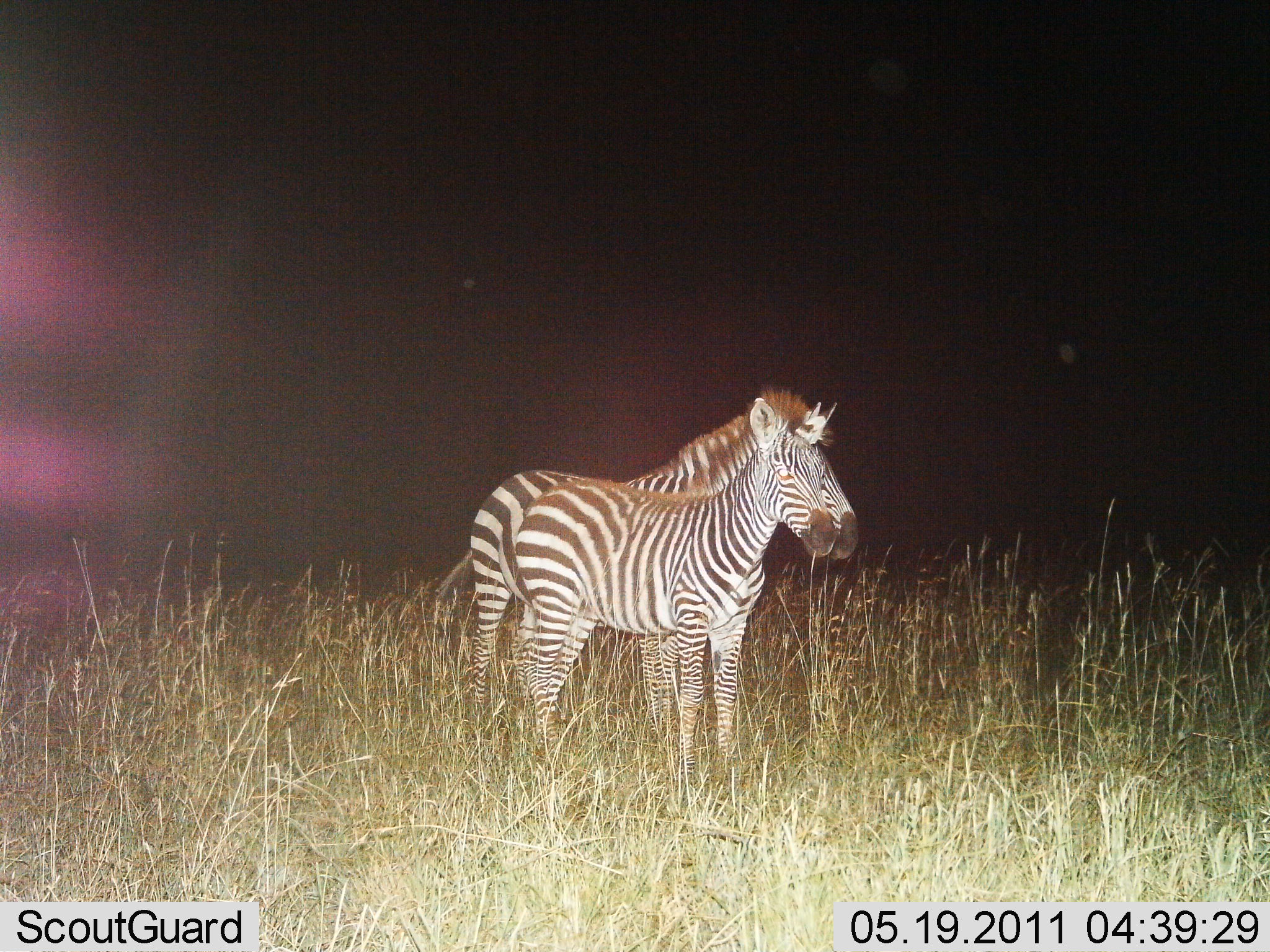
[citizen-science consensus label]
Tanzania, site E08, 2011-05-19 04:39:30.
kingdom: Animalia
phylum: Chordata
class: Mammalia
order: Perissodactyla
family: Equidae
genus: Equus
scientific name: Equus quagga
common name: plains zebra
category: zebra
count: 2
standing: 100%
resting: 0%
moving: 0%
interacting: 0%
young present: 21%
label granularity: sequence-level